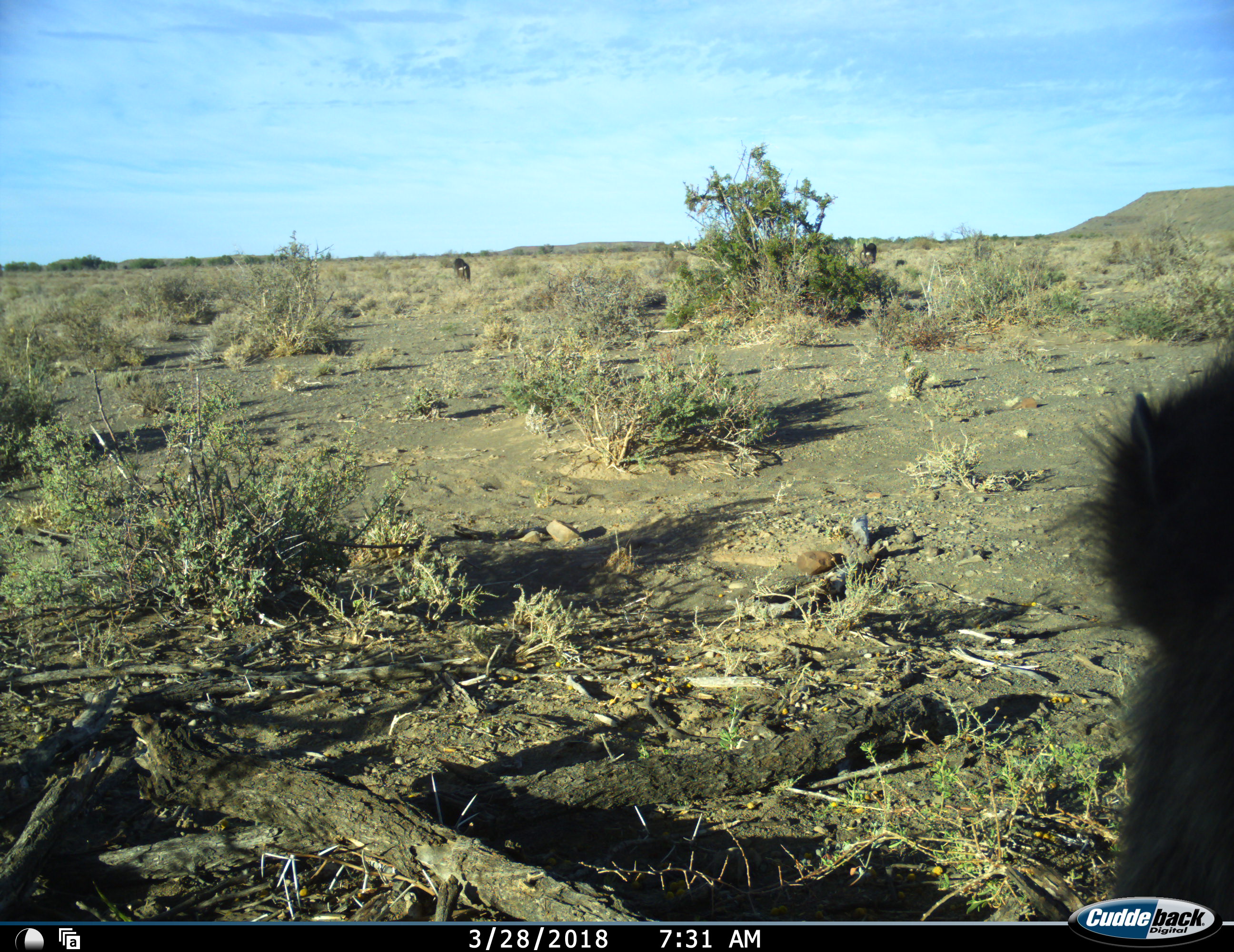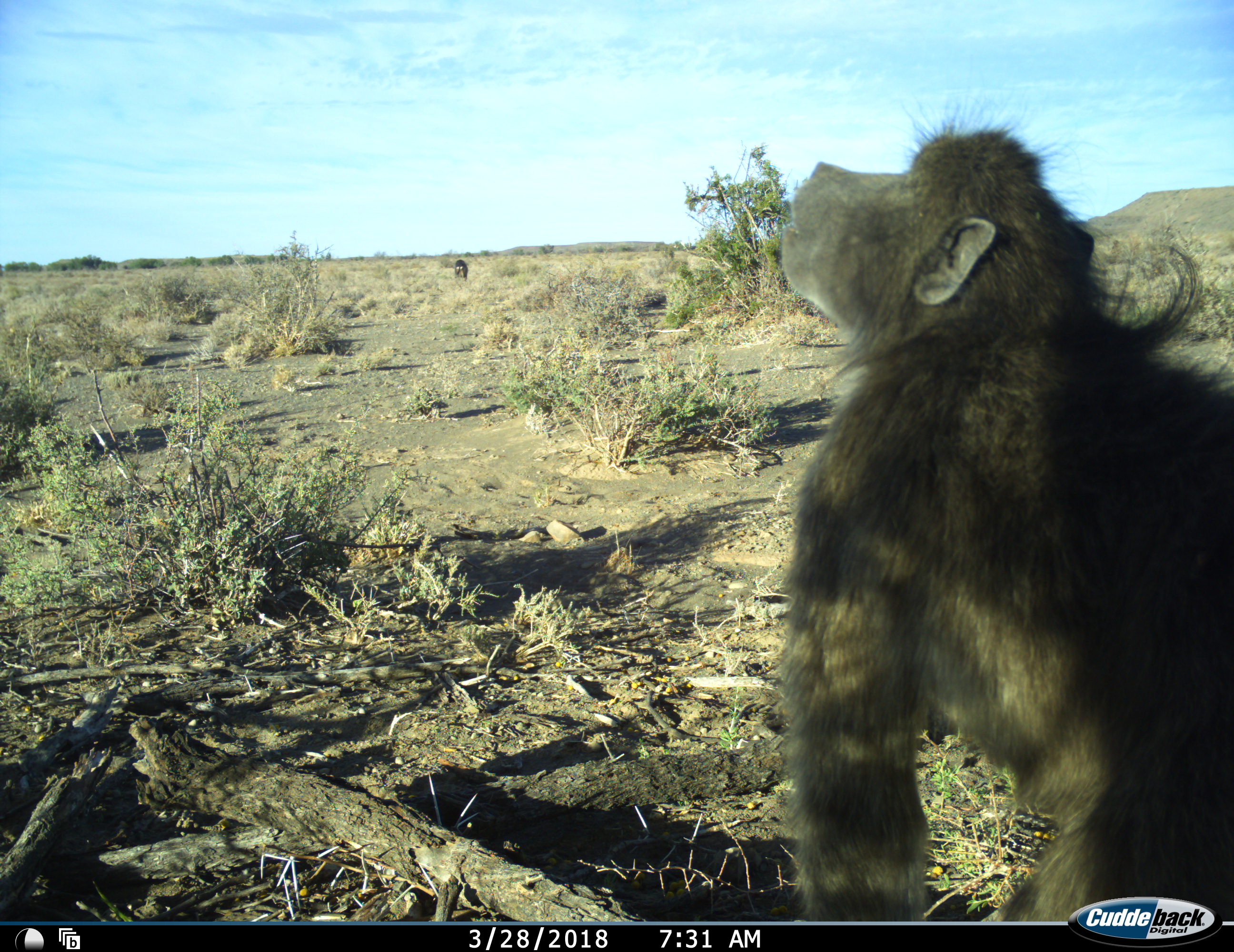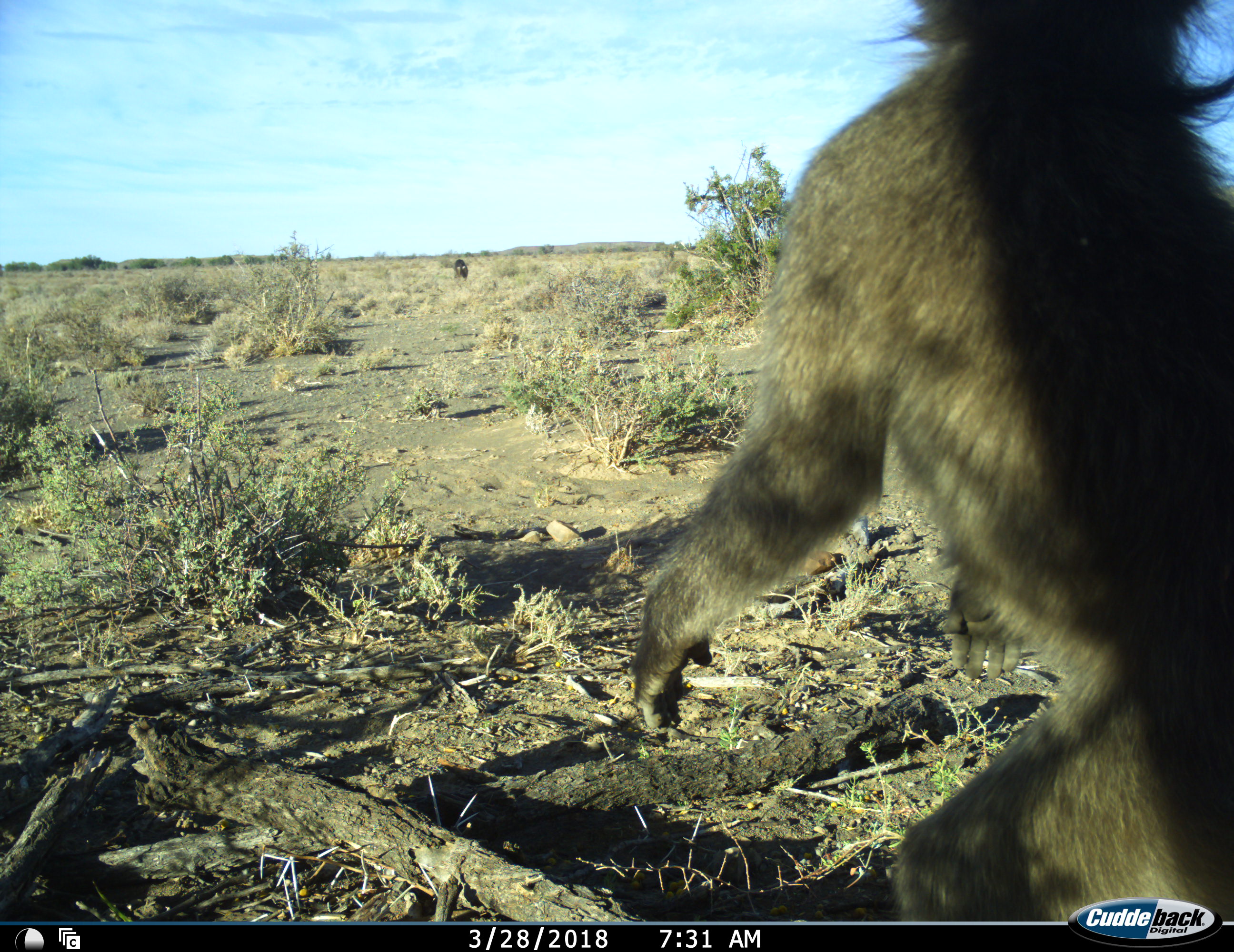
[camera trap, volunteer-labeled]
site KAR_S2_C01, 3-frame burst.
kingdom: Animalia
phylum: Chordata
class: Mammalia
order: Primates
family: Cercopithecidae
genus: Papio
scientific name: Papio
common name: baboon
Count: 3.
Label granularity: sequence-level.